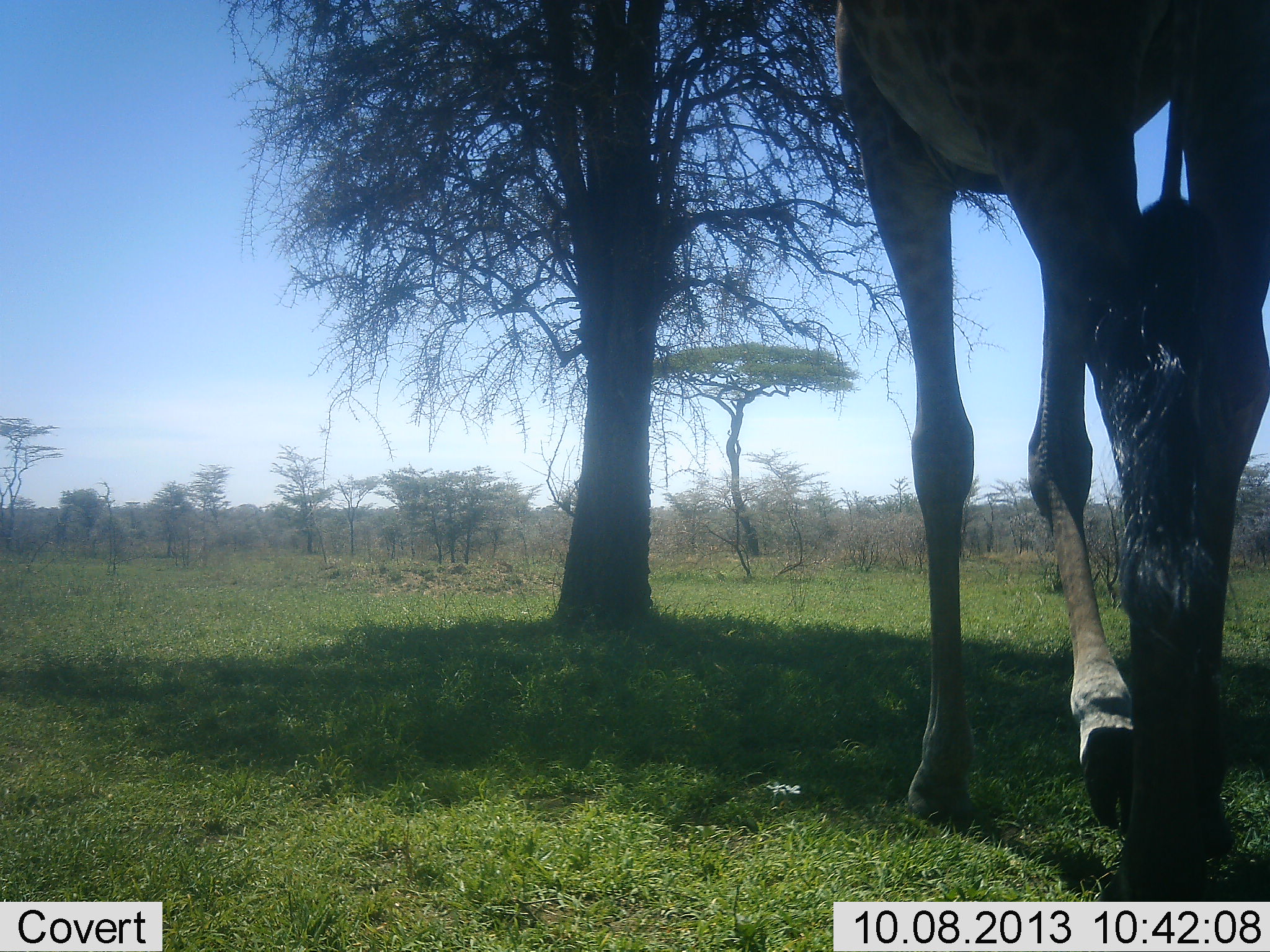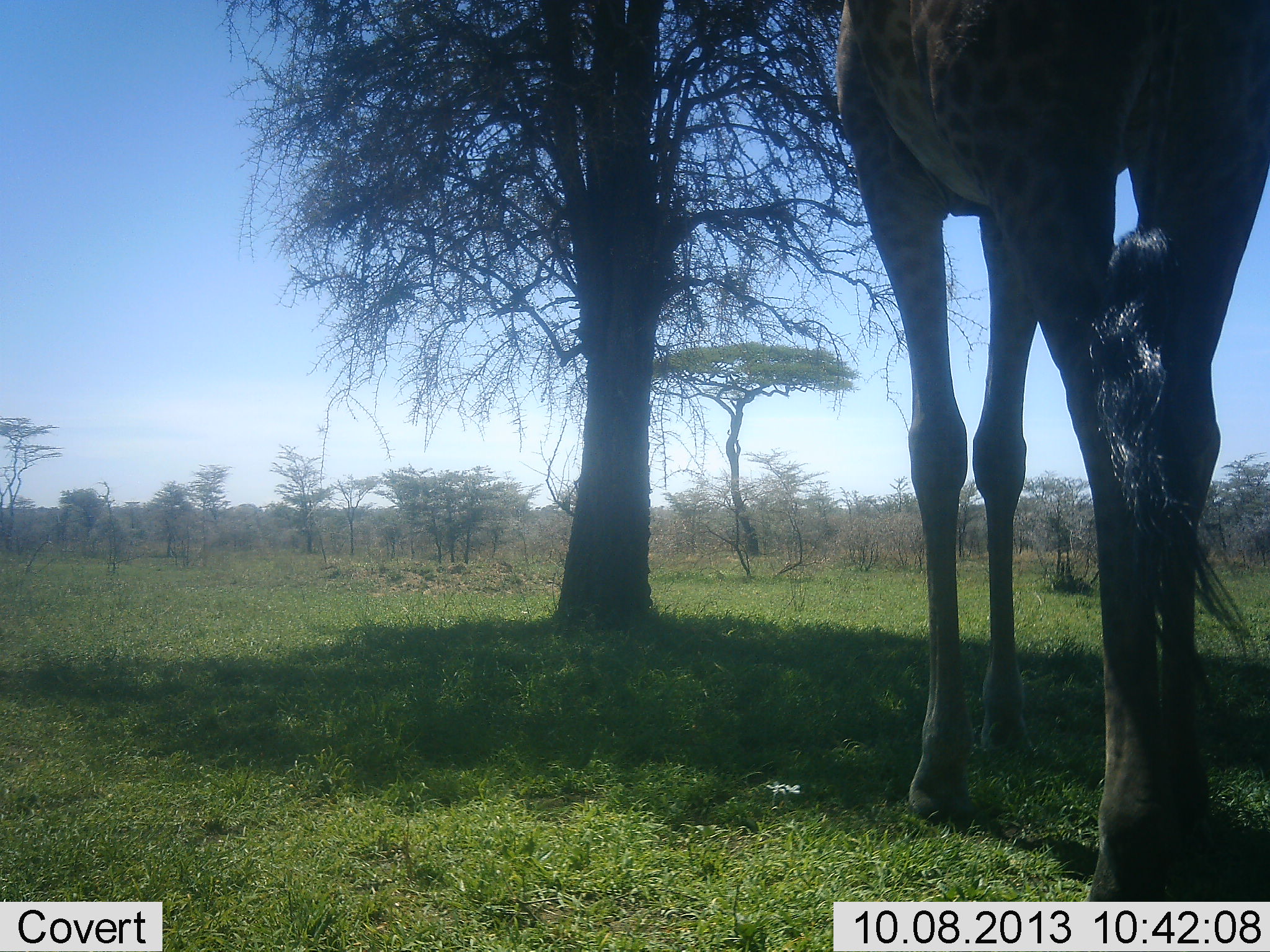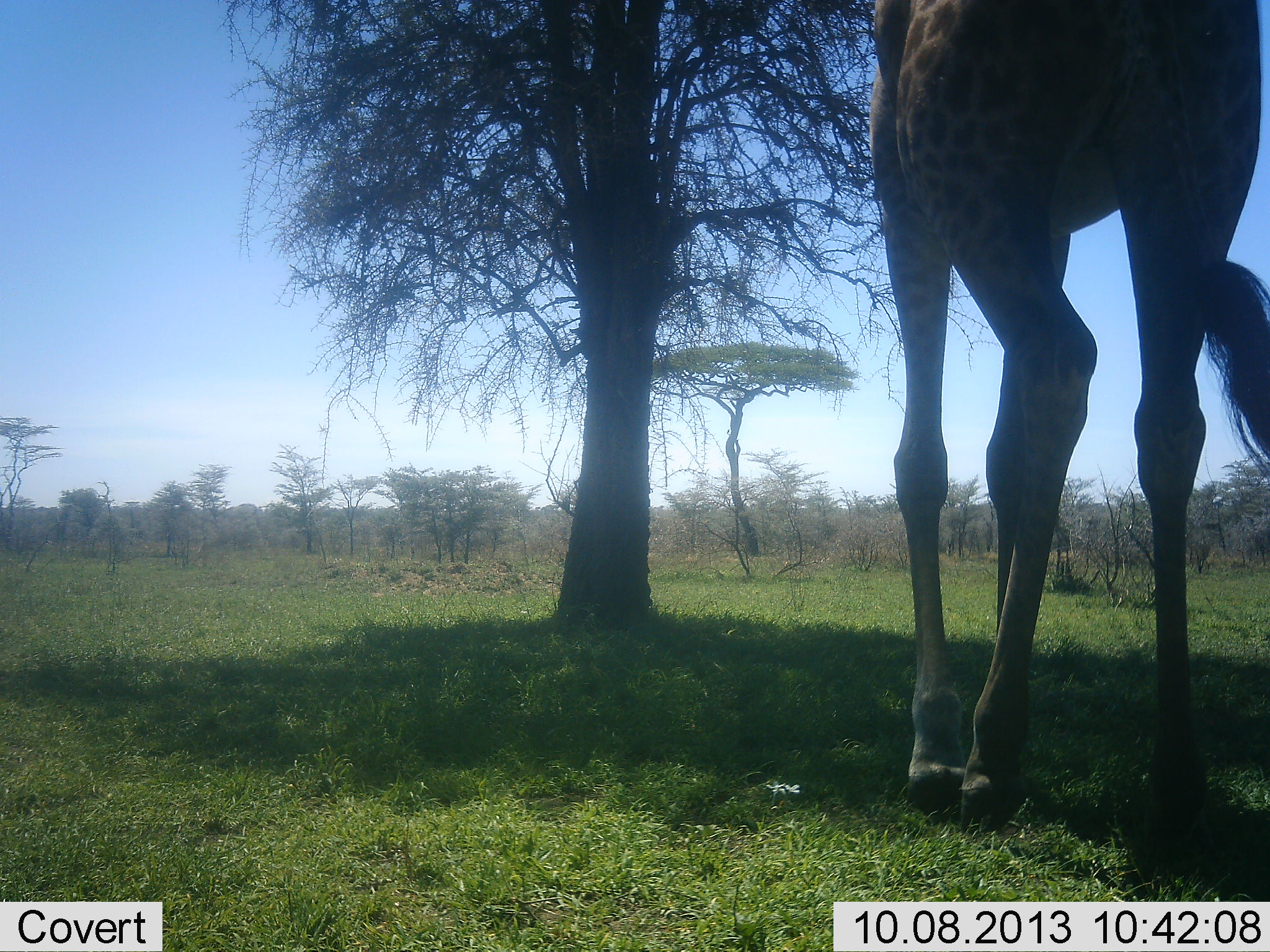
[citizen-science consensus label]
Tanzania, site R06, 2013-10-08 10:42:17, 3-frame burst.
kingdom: Animalia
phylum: Chordata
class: Mammalia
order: Artiodactyla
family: Giraffidae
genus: Giraffa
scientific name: Giraffa camelopardalis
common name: giraffe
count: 1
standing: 28%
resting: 3%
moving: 78%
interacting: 3%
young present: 0%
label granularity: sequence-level